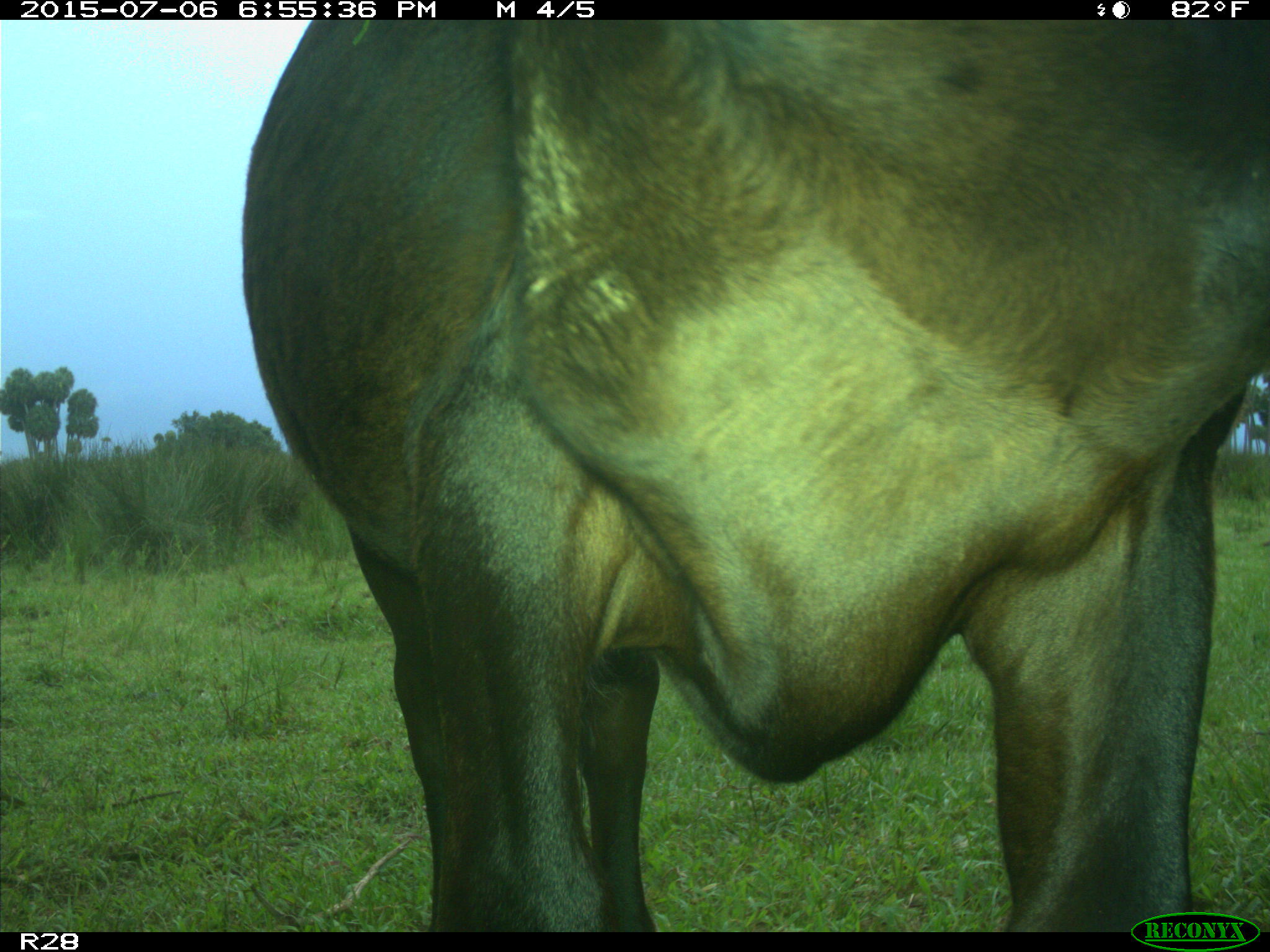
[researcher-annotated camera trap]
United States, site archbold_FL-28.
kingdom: Animalia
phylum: Chordata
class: Mammalia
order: Artiodactyla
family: Bovidae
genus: Bos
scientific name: Bos taurus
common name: domestic cow